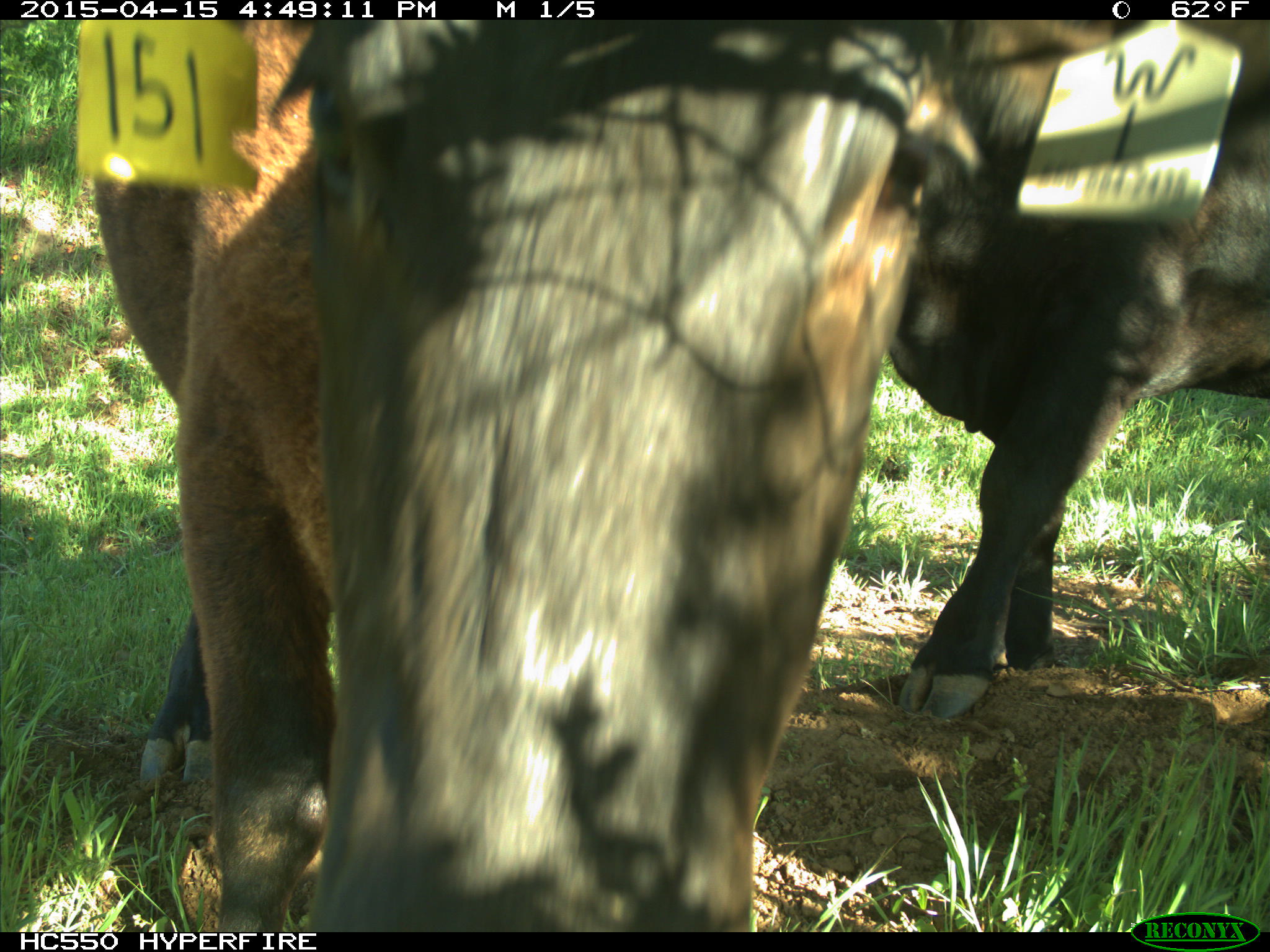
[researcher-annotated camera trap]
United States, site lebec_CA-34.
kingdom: Animalia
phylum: Chordata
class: Mammalia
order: Artiodactyla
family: Bovidae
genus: Bos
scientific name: Bos taurus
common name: domestic cow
Bos taurus (domestic cow).